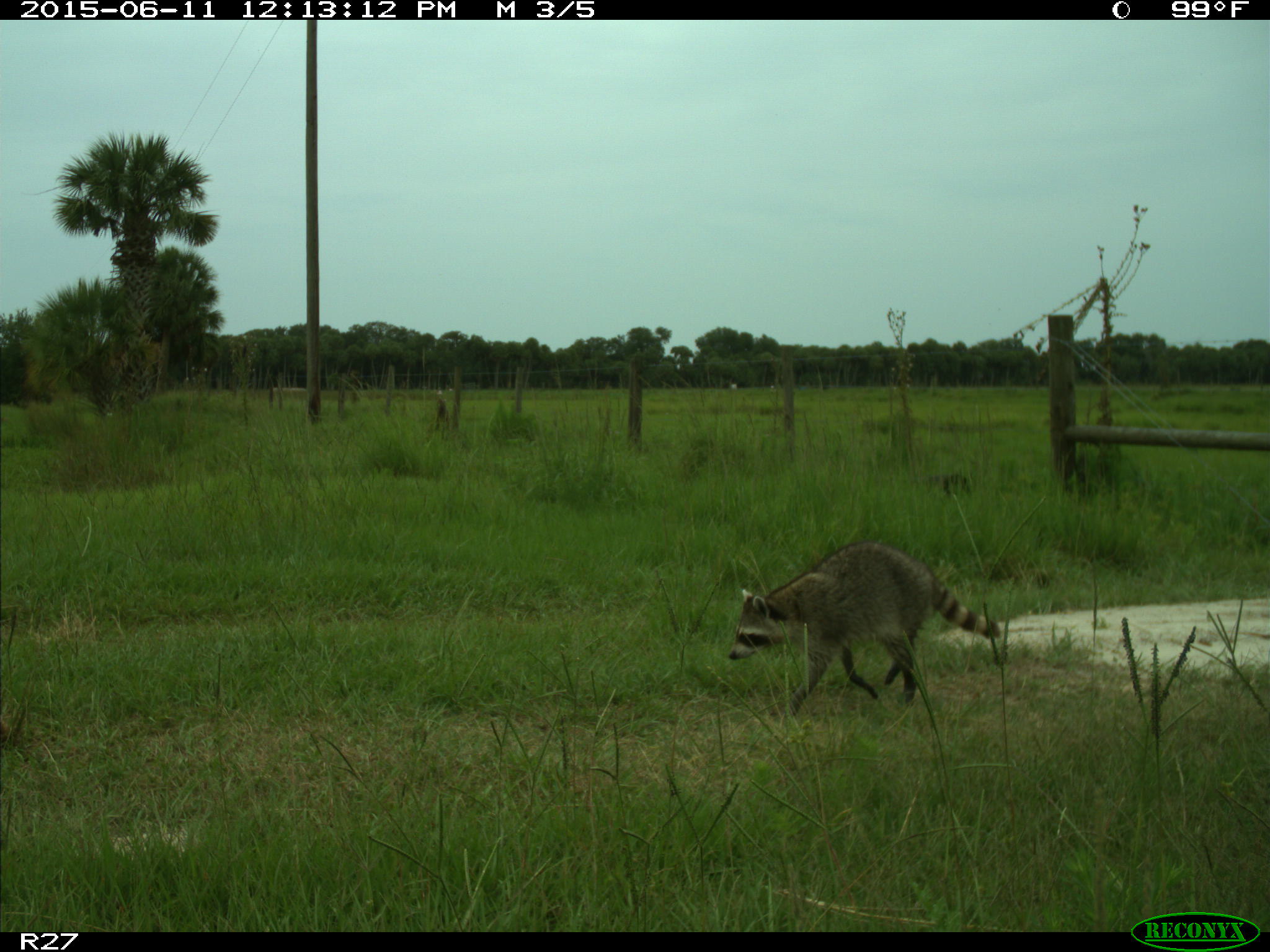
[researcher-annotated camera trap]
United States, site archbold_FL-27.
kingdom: Animalia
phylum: Chordata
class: Mammalia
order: Carnivora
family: Procyonidae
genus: Procyon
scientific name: Procyon lotor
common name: common raccoon